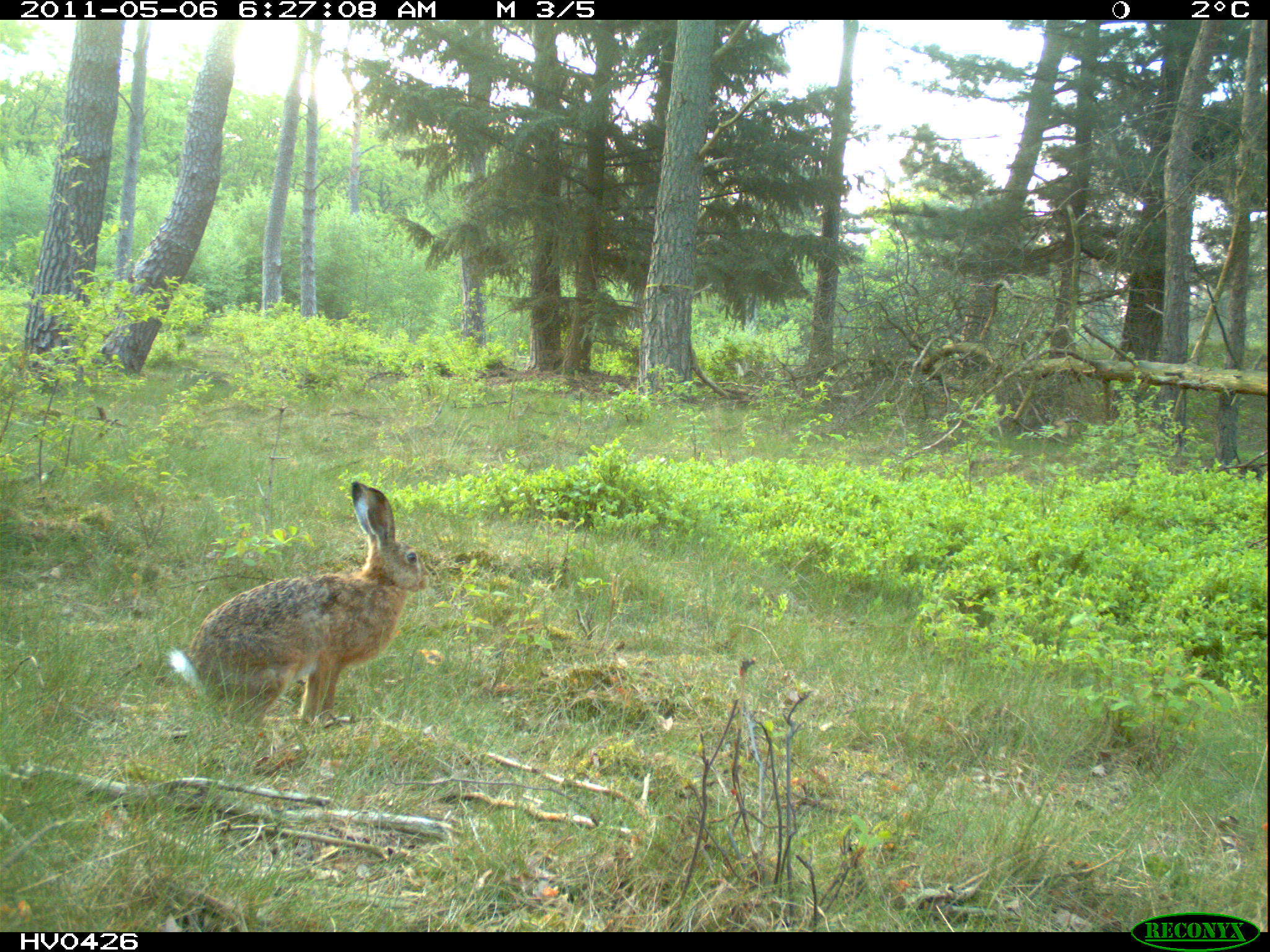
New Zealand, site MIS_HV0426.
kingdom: Animalia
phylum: Chordata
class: Mammalia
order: Lagomorpha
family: Leporidae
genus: Lepus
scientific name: Lepus europaeus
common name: brown hare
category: hare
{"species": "hare (brown hare) (Lepus europaeus)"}